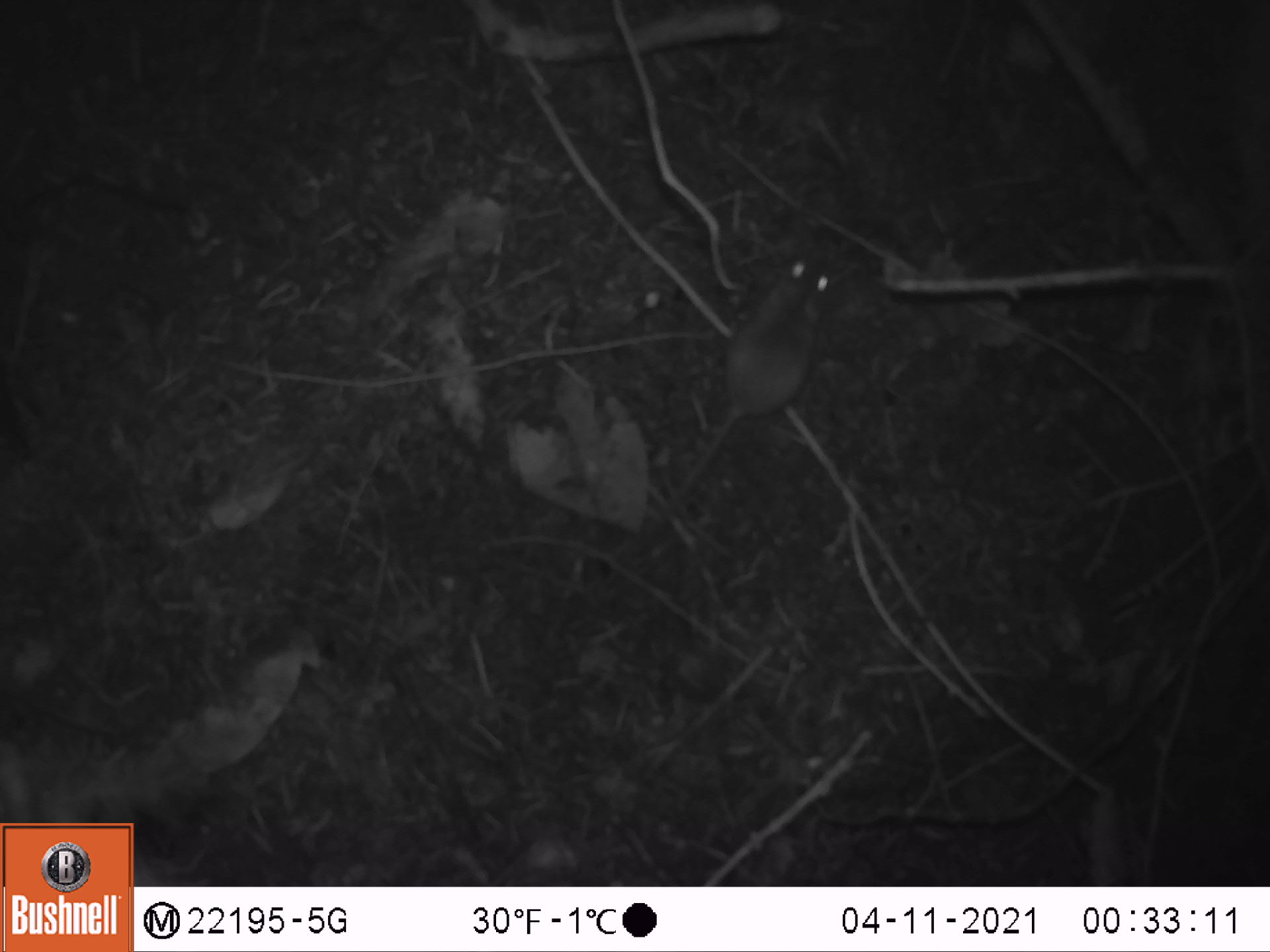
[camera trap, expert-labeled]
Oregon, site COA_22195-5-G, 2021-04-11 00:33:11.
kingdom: Animalia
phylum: Chordata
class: Mammalia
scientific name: Mammalia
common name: small mammal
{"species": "small mammal (Mammalia)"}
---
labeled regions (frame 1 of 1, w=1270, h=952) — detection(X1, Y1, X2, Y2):
small mammal: detection(554, 223, 868, 598)